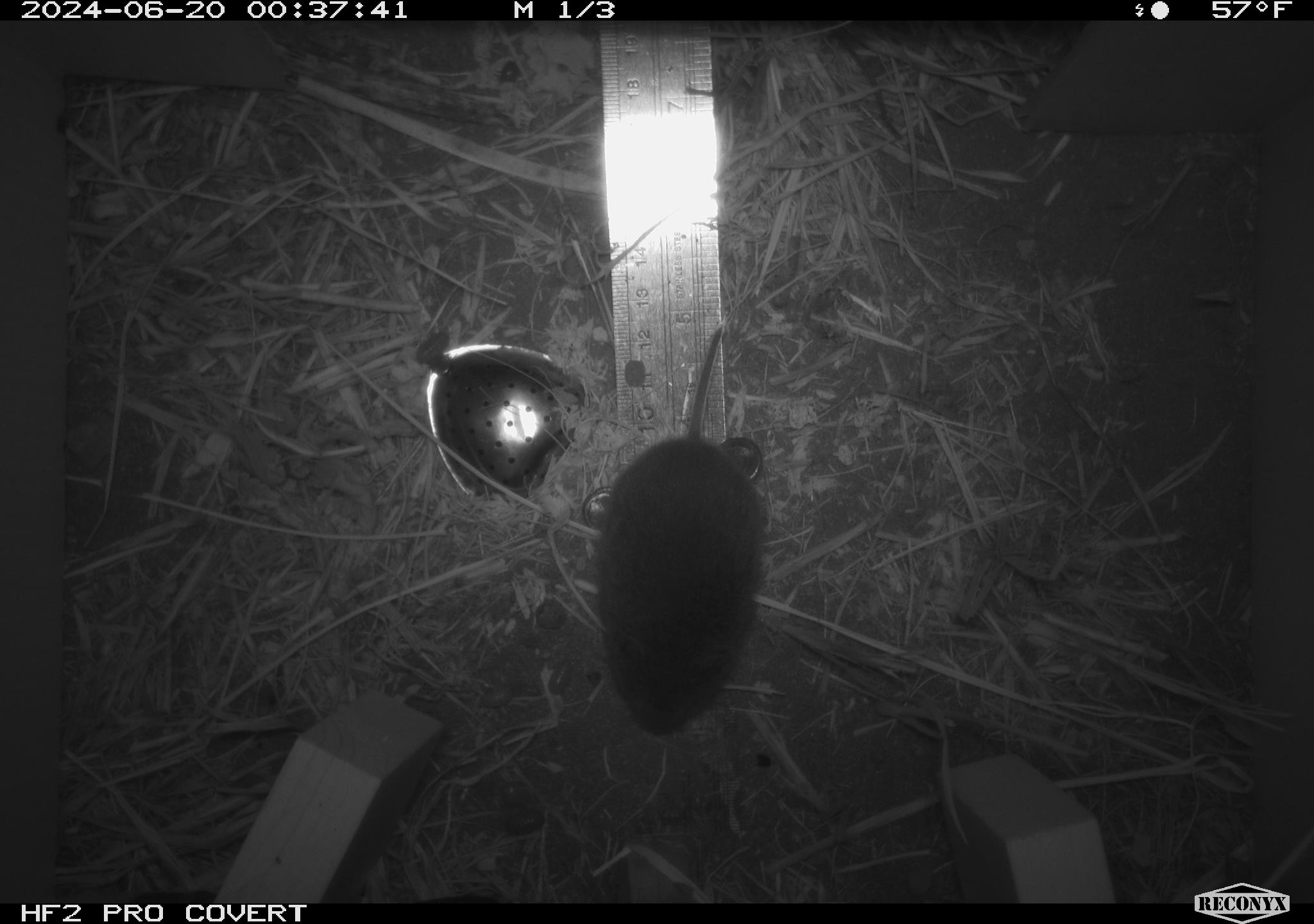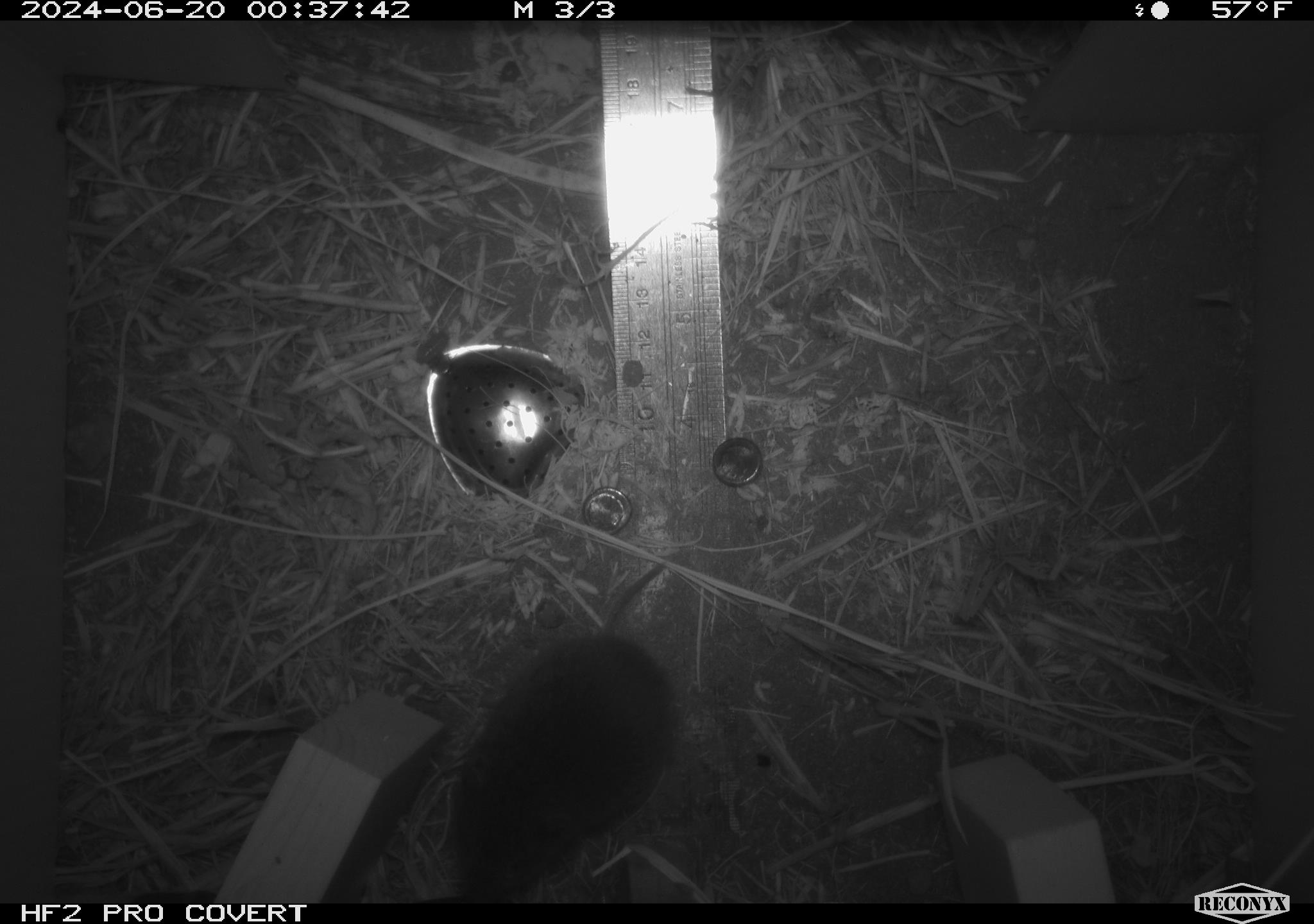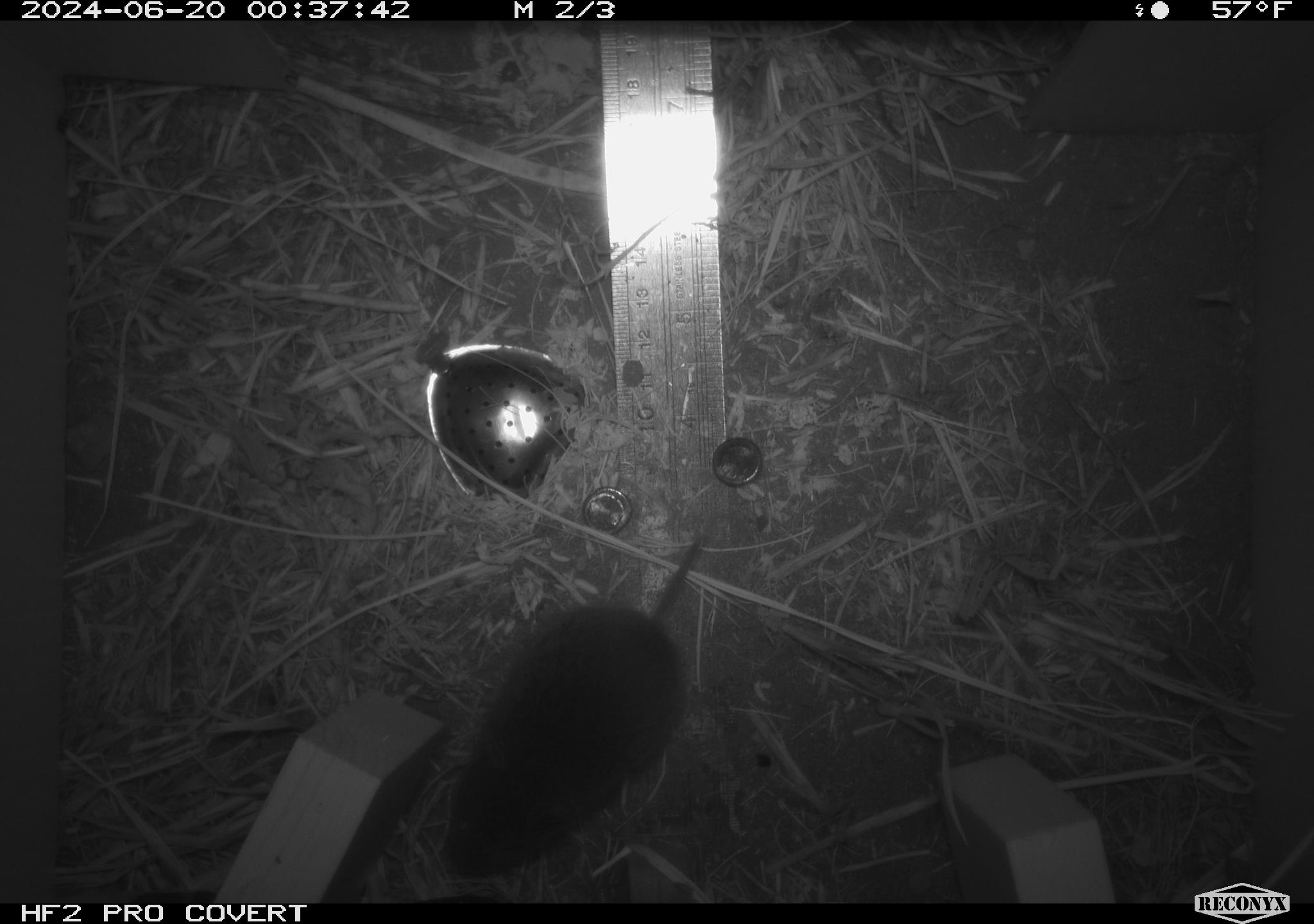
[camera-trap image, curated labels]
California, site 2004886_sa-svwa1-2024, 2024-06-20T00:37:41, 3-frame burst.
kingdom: Animalia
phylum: Chordata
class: Mammalia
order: Rodentia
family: Cricetidae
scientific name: Arvicolinae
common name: voles, lemmings, and muskrats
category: arvicolinae subfamily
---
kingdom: Animalia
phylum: Arthropoda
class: Malacostraca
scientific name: Malacostraca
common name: amphipods, crabs, isopods, krill, lobsters and shrimps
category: malacostracan